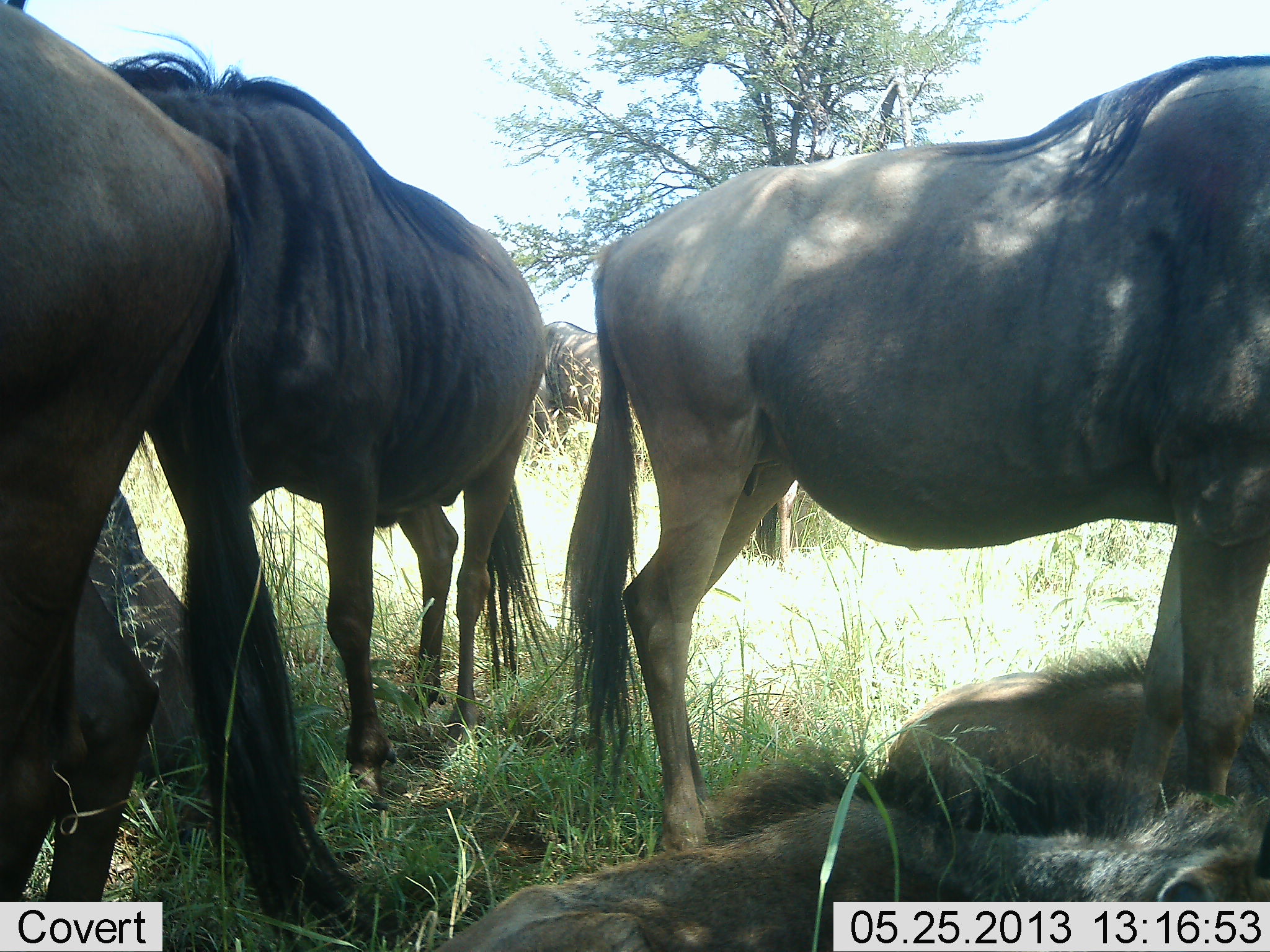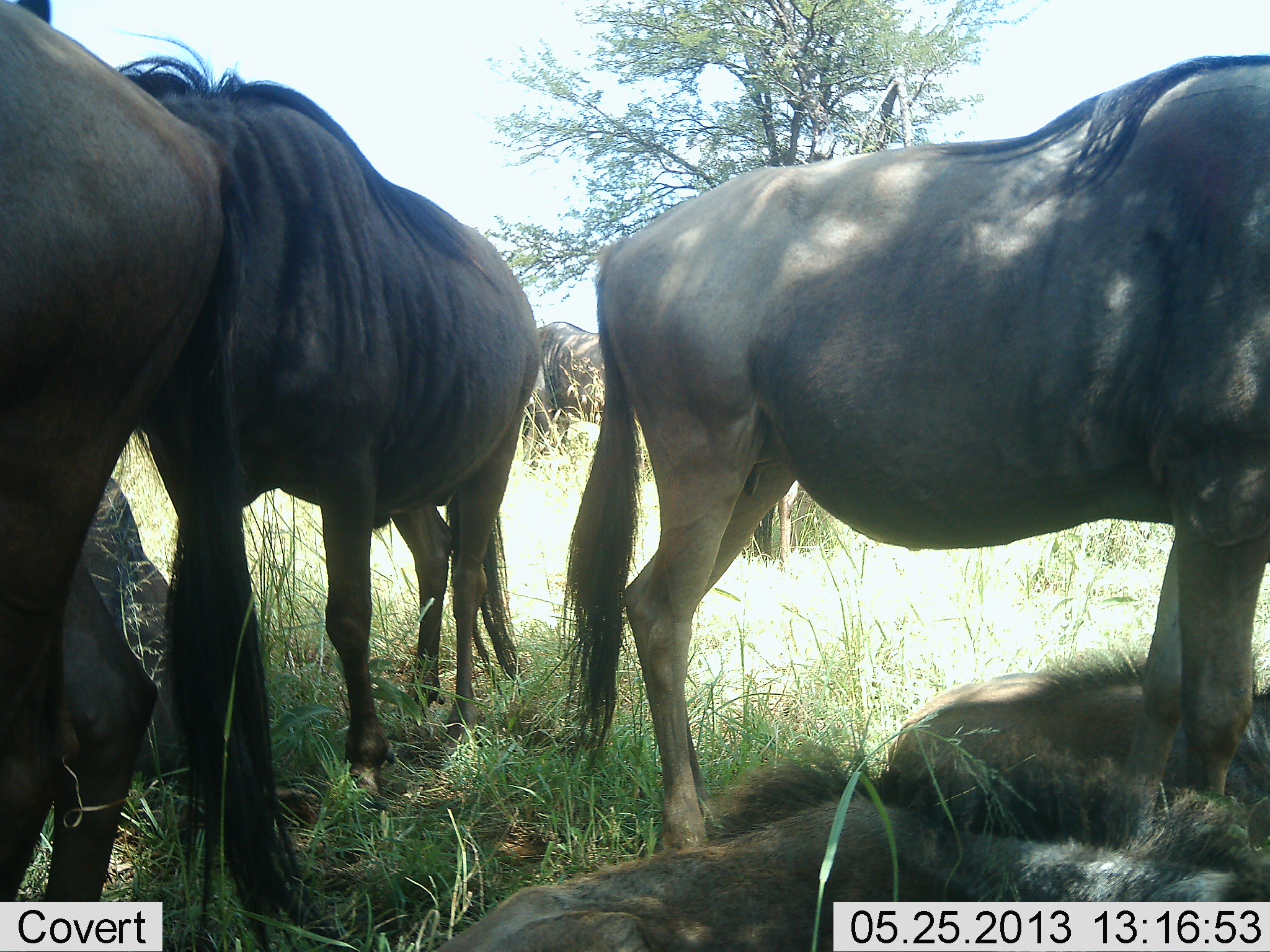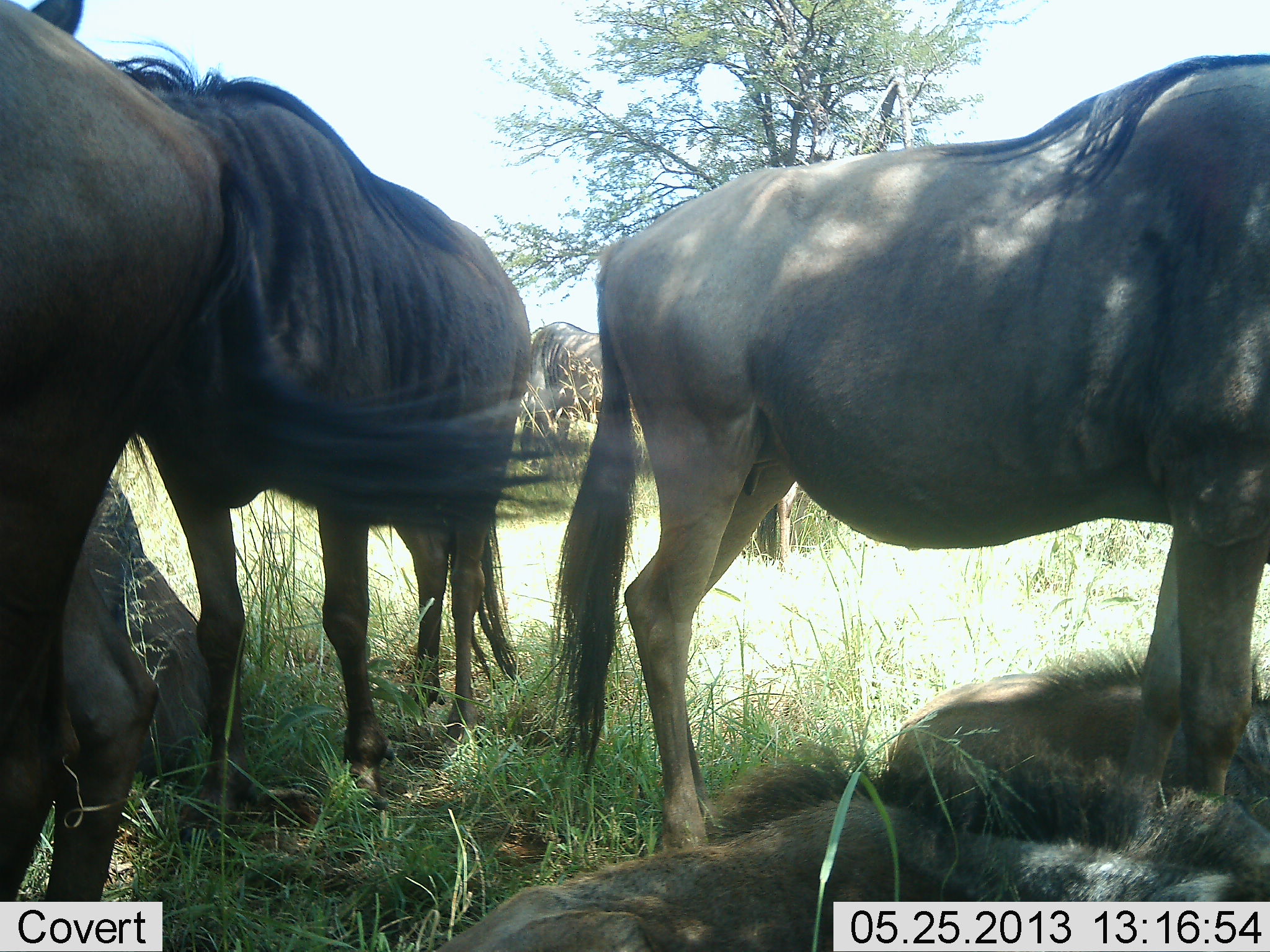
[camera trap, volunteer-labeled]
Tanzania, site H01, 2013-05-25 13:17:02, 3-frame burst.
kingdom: Animalia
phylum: Chordata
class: Mammalia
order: Artiodactyla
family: Bovidae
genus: Connochaetes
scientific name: Connochaetes taurinus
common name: blue wildebeest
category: wildebeest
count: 7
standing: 80%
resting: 93%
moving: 7%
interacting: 0%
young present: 20%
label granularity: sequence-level